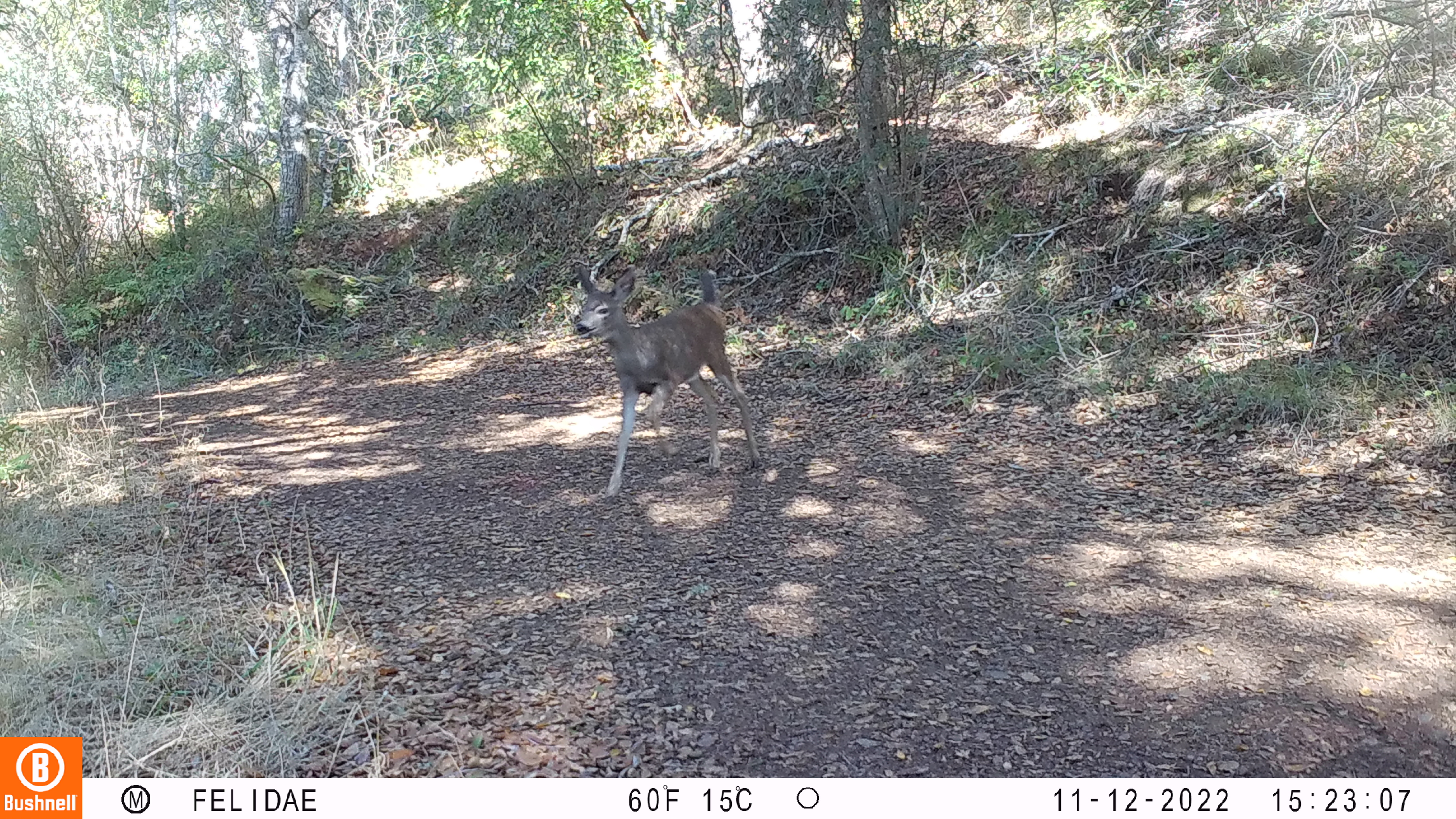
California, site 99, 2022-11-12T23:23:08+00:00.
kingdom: Animalia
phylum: Chordata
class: Mammalia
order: Artiodactyla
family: Cervidae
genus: Odocoileus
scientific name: Odocoileus hemionus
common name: mule deer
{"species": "mule deer (Odocoileus hemionus)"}